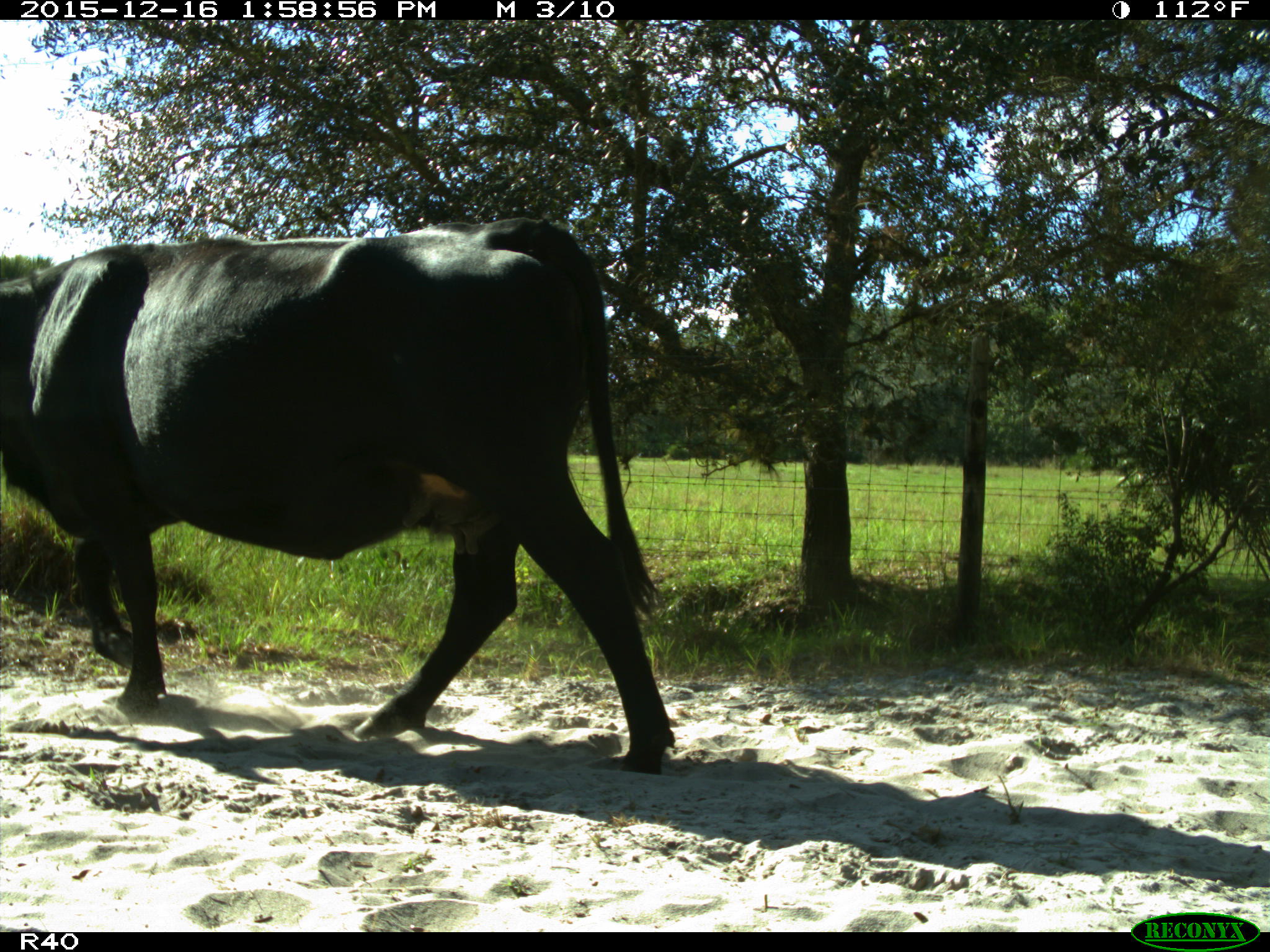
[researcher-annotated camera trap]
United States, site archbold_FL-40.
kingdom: Animalia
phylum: Chordata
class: Mammalia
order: Artiodactyla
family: Bovidae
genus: Bos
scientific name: Bos taurus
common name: domestic cow